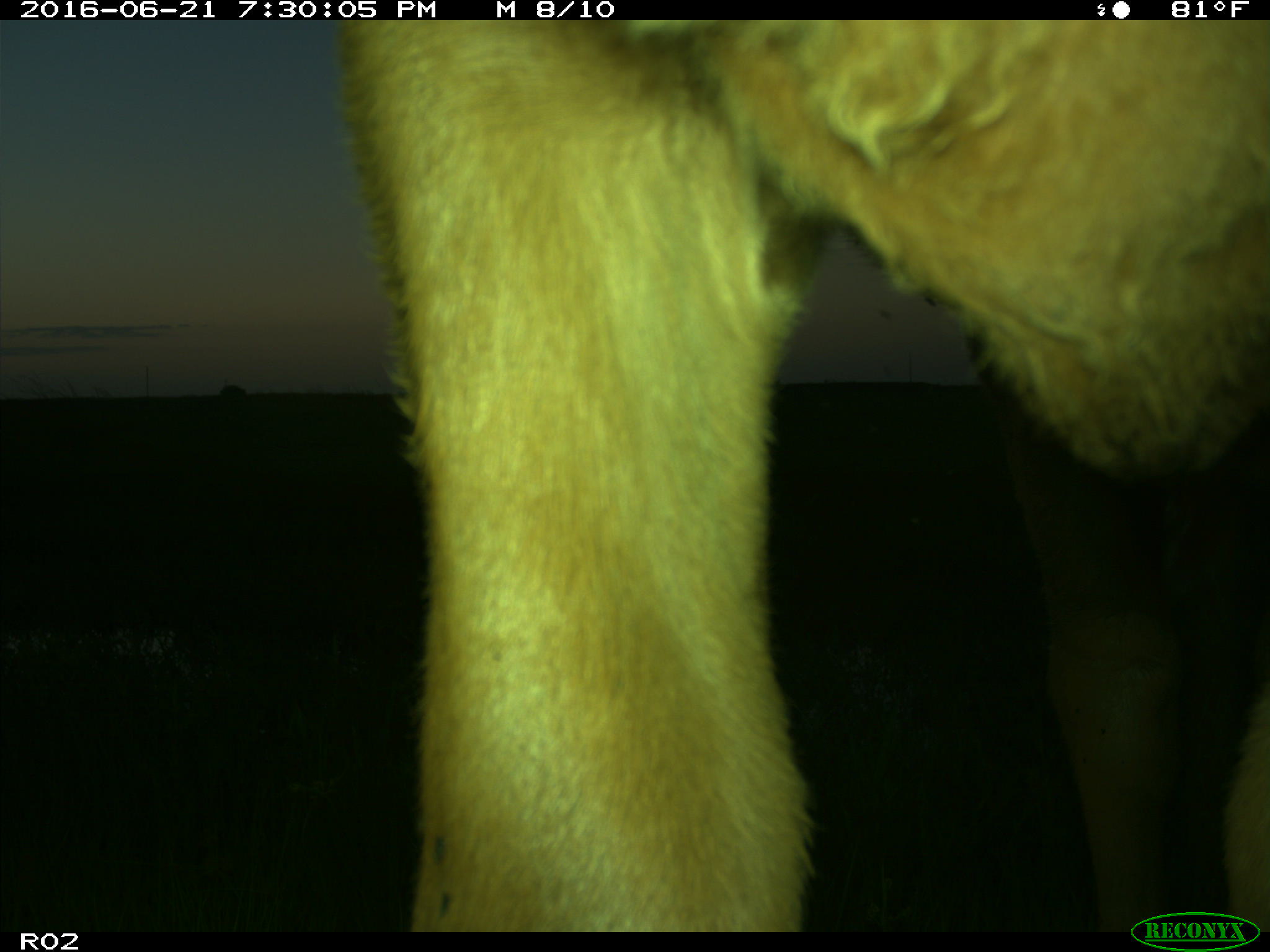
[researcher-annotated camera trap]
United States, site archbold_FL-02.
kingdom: Animalia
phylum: Chordata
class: Mammalia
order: Artiodactyla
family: Bovidae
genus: Bos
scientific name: Bos taurus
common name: domestic cow